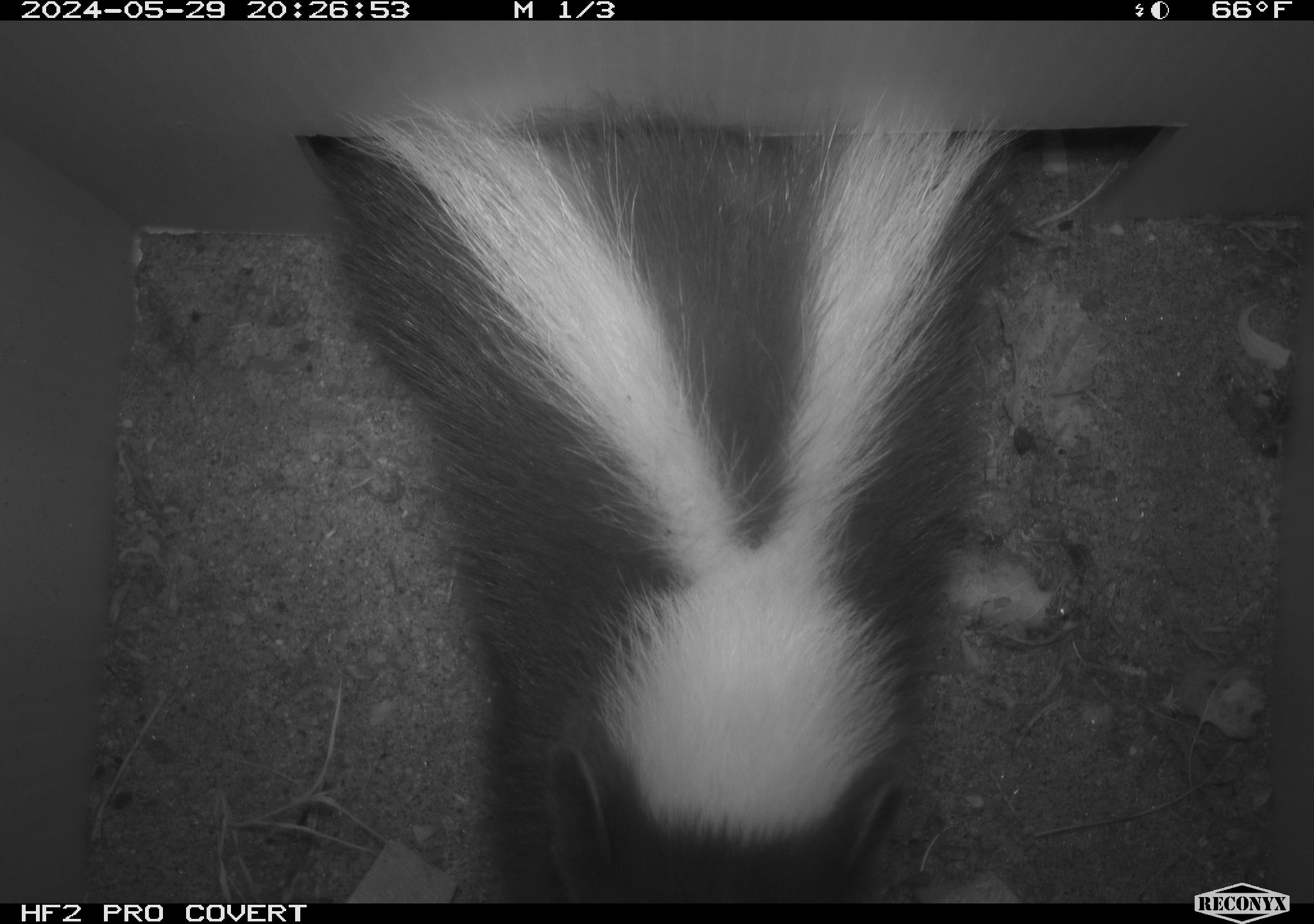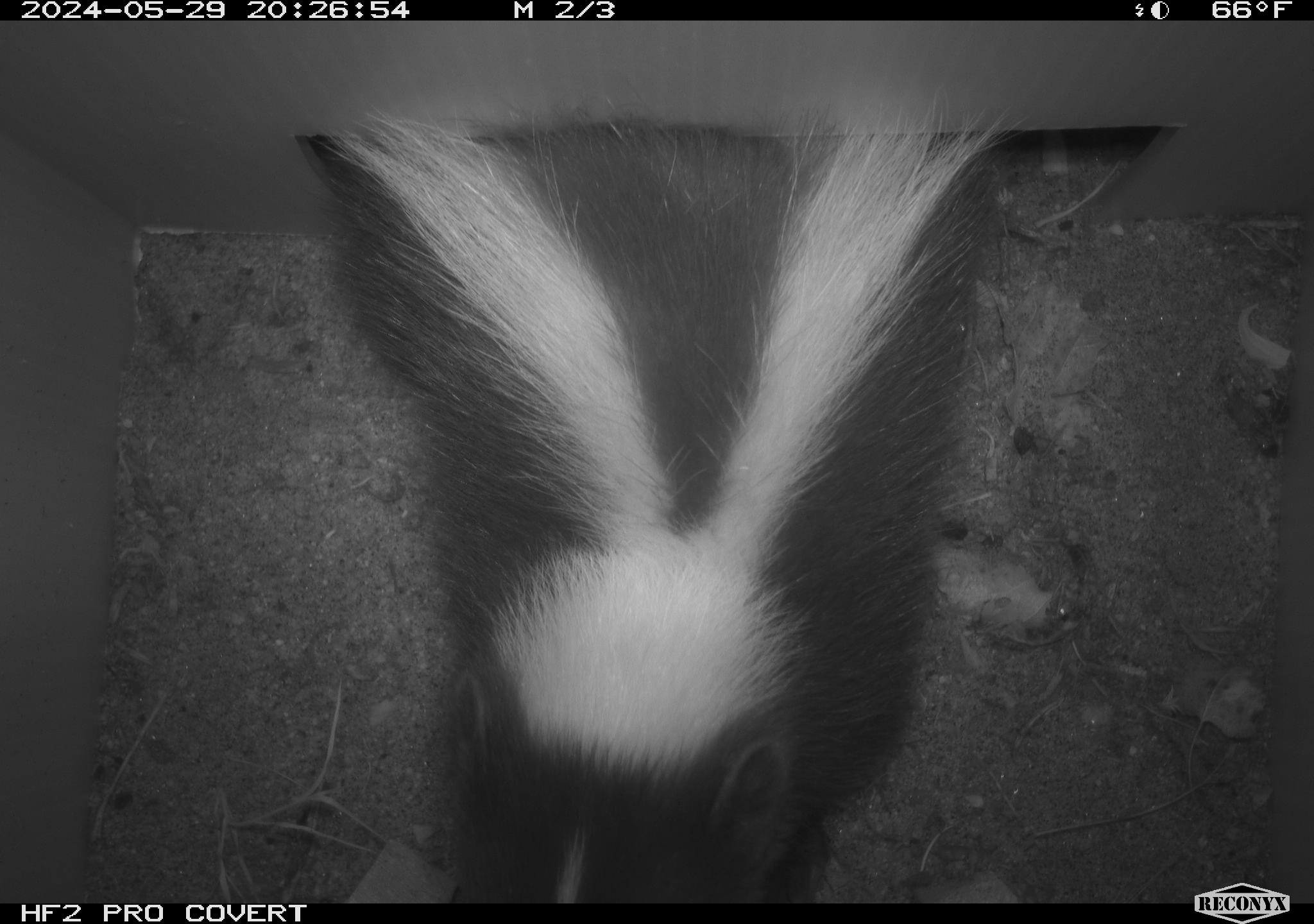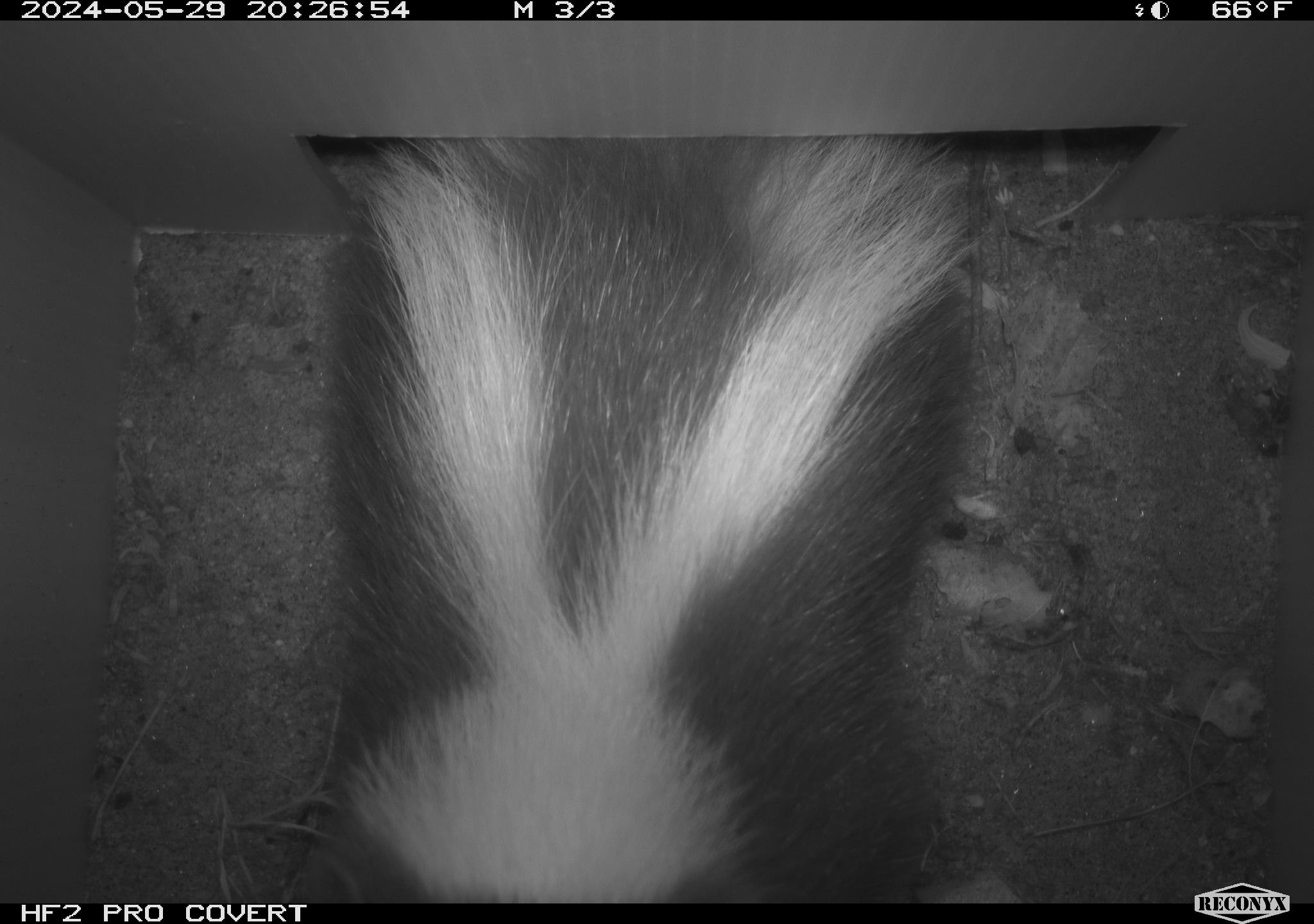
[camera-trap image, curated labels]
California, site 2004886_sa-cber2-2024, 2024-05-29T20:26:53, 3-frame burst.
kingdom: Animalia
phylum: Chordata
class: Mammalia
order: Carnivora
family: Mephitidae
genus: Mephitis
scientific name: Mephitis mephitis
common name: striped skunk